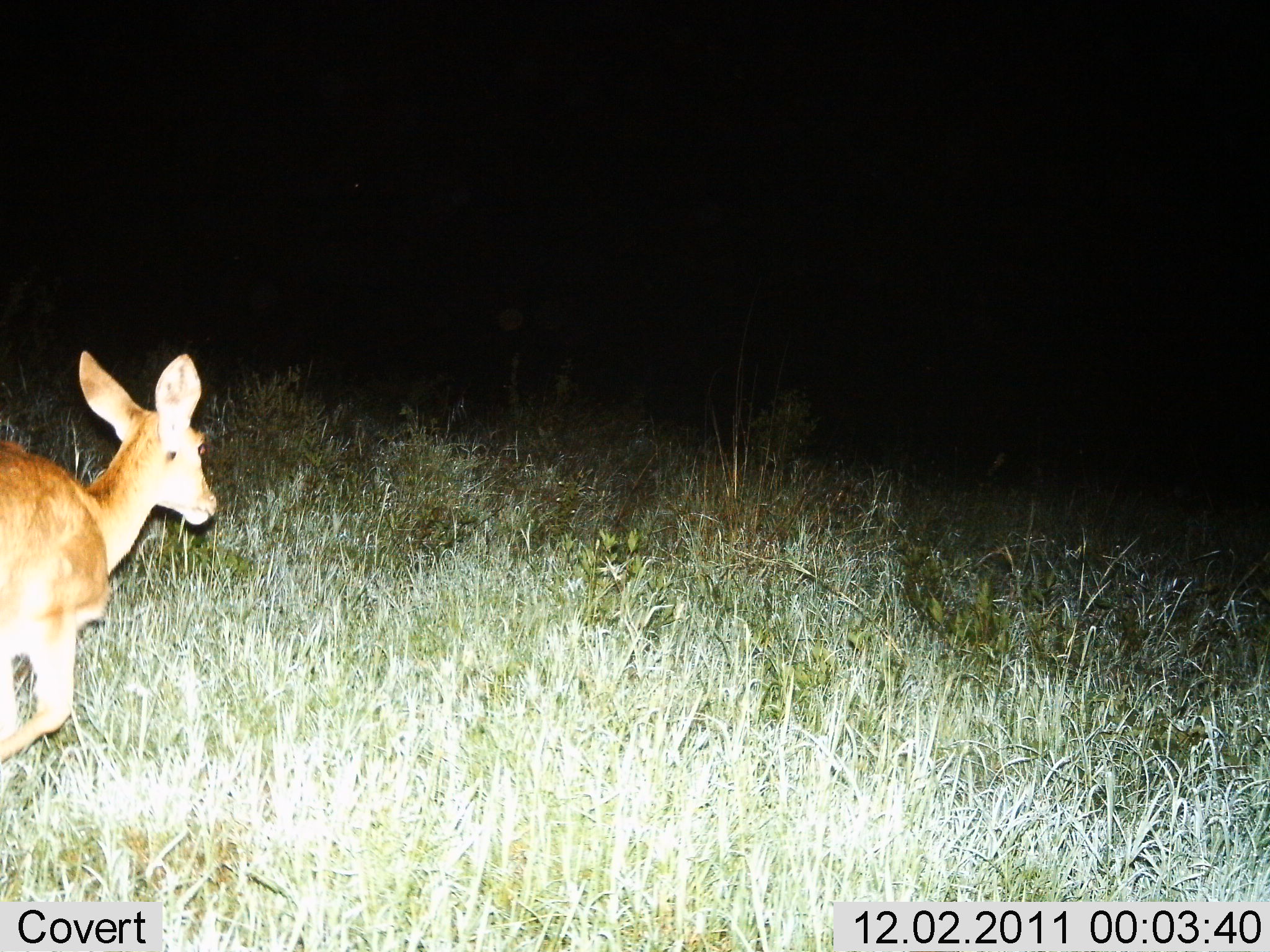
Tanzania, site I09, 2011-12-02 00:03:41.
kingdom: Animalia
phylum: Chordata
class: Mammalia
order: Artiodactyla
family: Bovidae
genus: Redunca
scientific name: Redunca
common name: reedbuck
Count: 1.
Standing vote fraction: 0%.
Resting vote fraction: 0%.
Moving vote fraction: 100%.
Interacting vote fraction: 0%.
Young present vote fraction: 0%.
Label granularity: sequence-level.